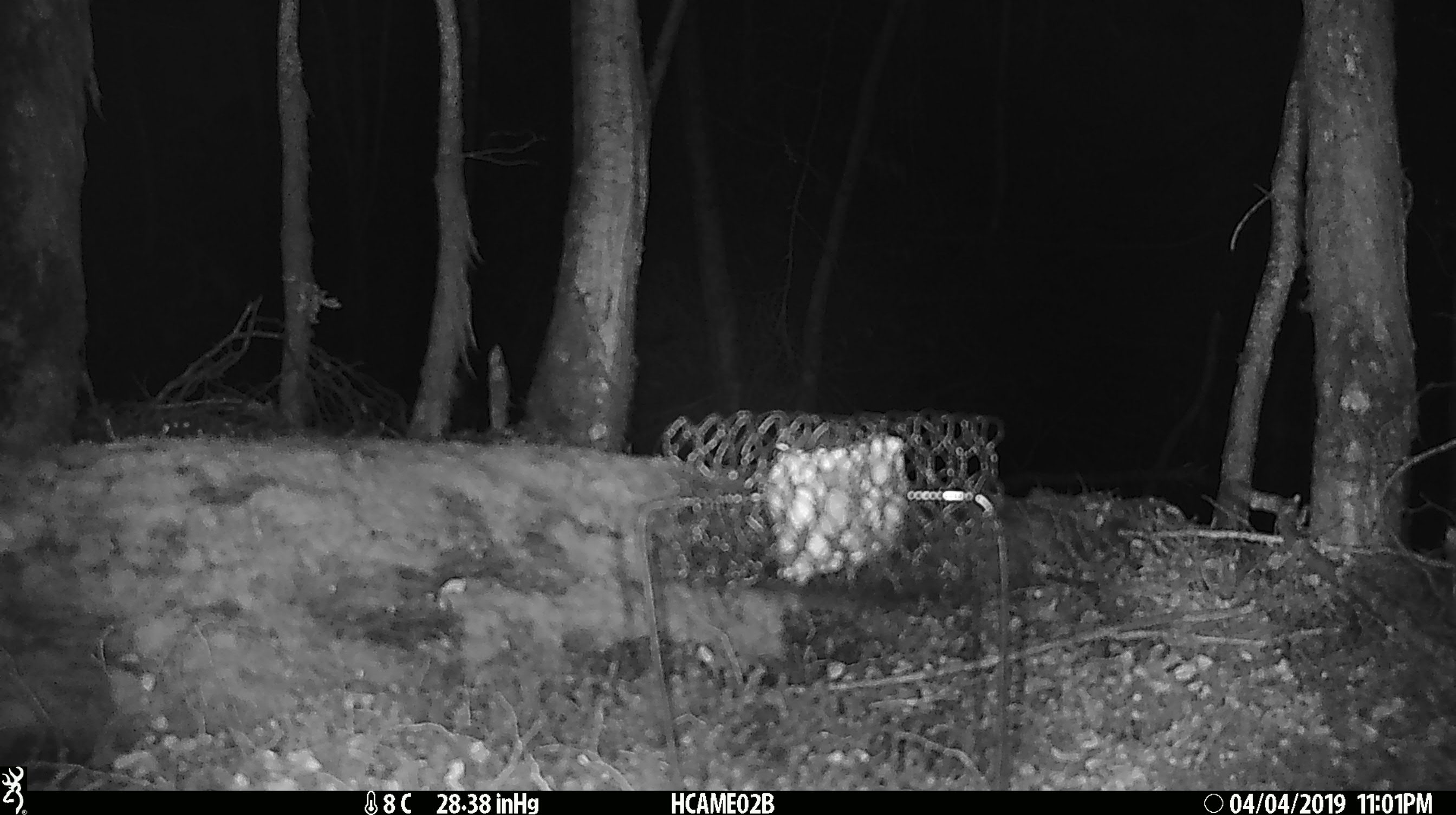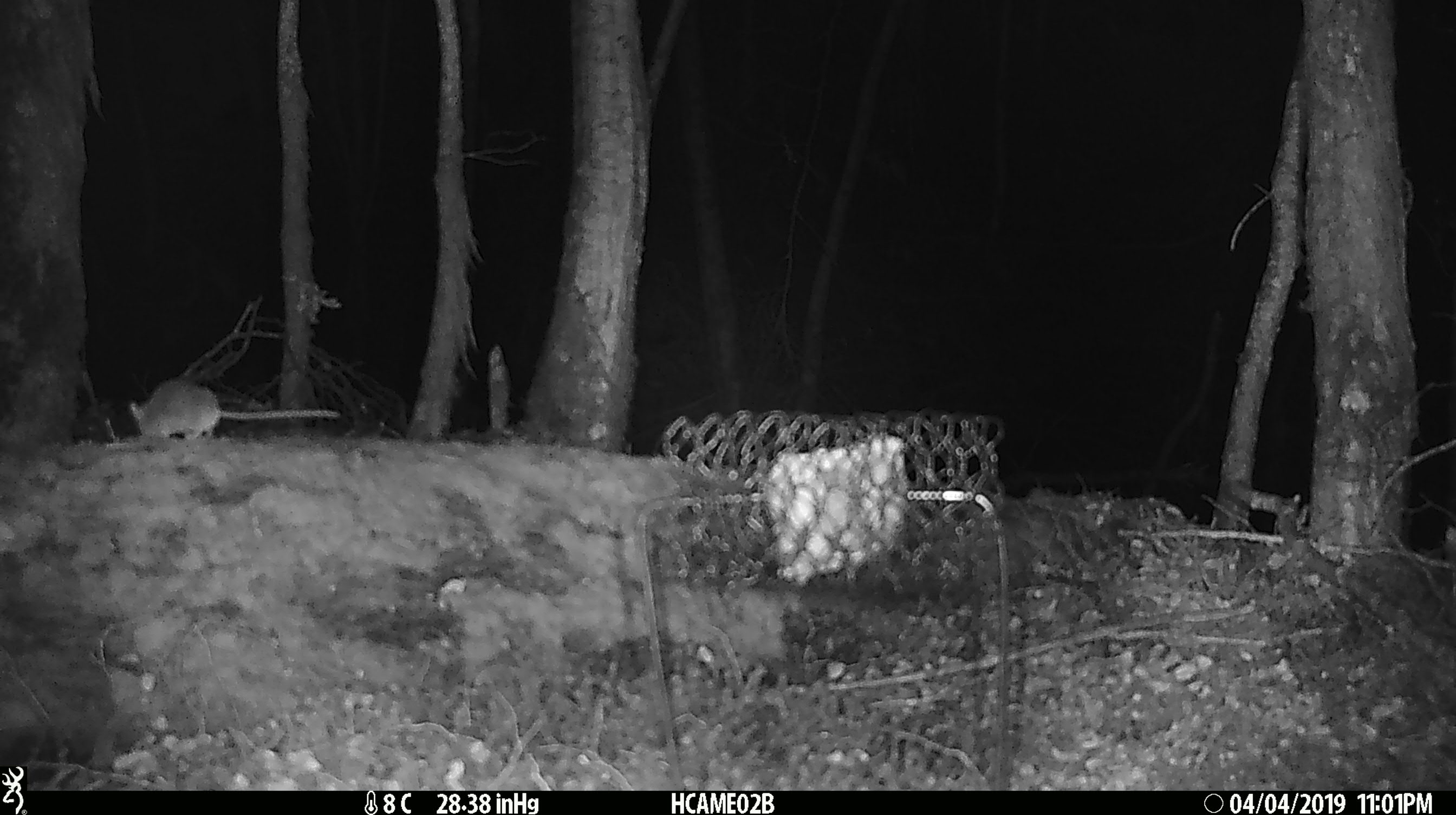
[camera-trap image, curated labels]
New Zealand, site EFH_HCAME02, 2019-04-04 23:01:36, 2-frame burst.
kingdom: Animalia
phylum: Chordata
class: Mammalia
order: Rodentia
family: Muridae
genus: Mus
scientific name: Mus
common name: mouse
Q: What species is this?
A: Mouse (Mus).